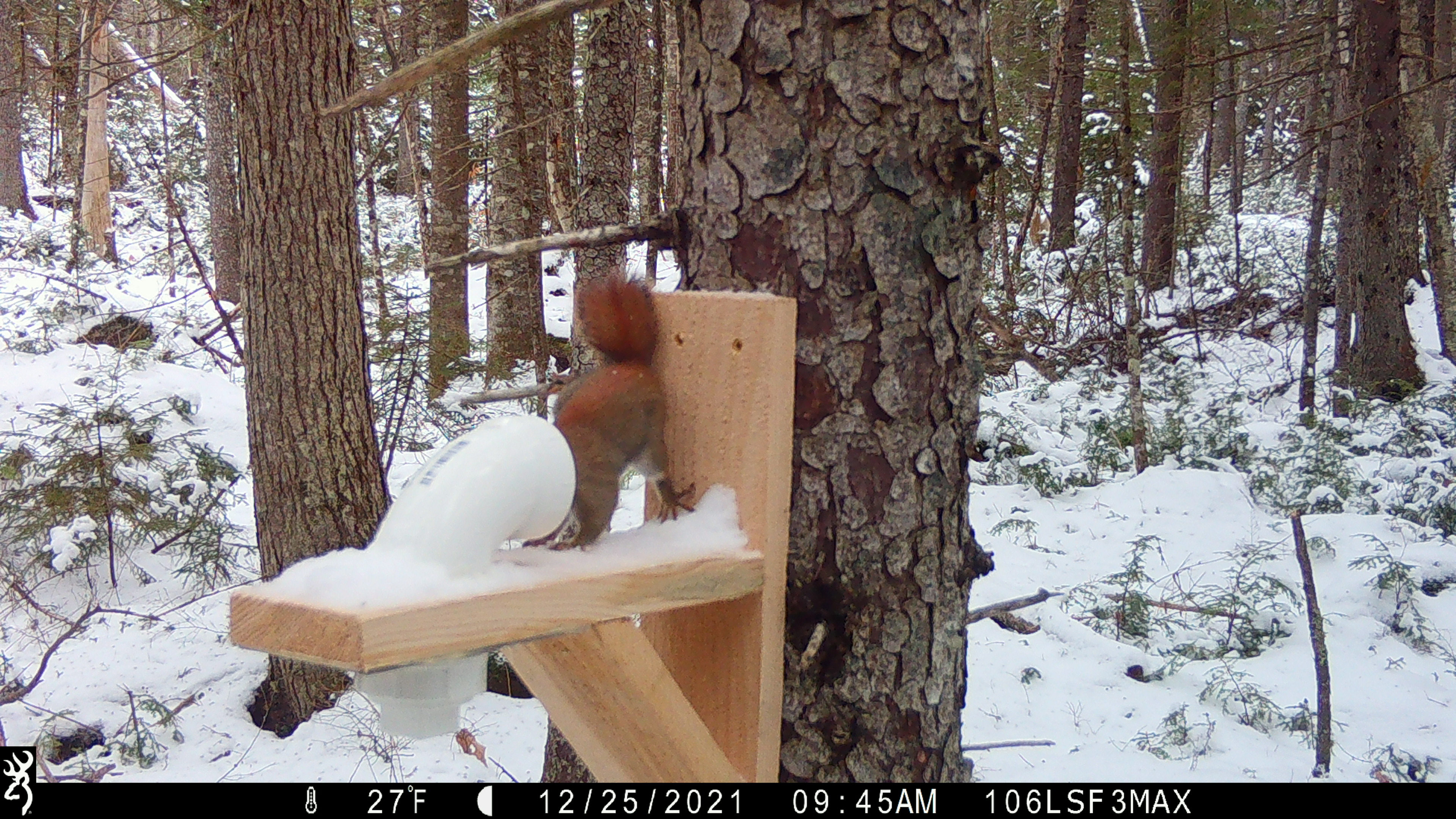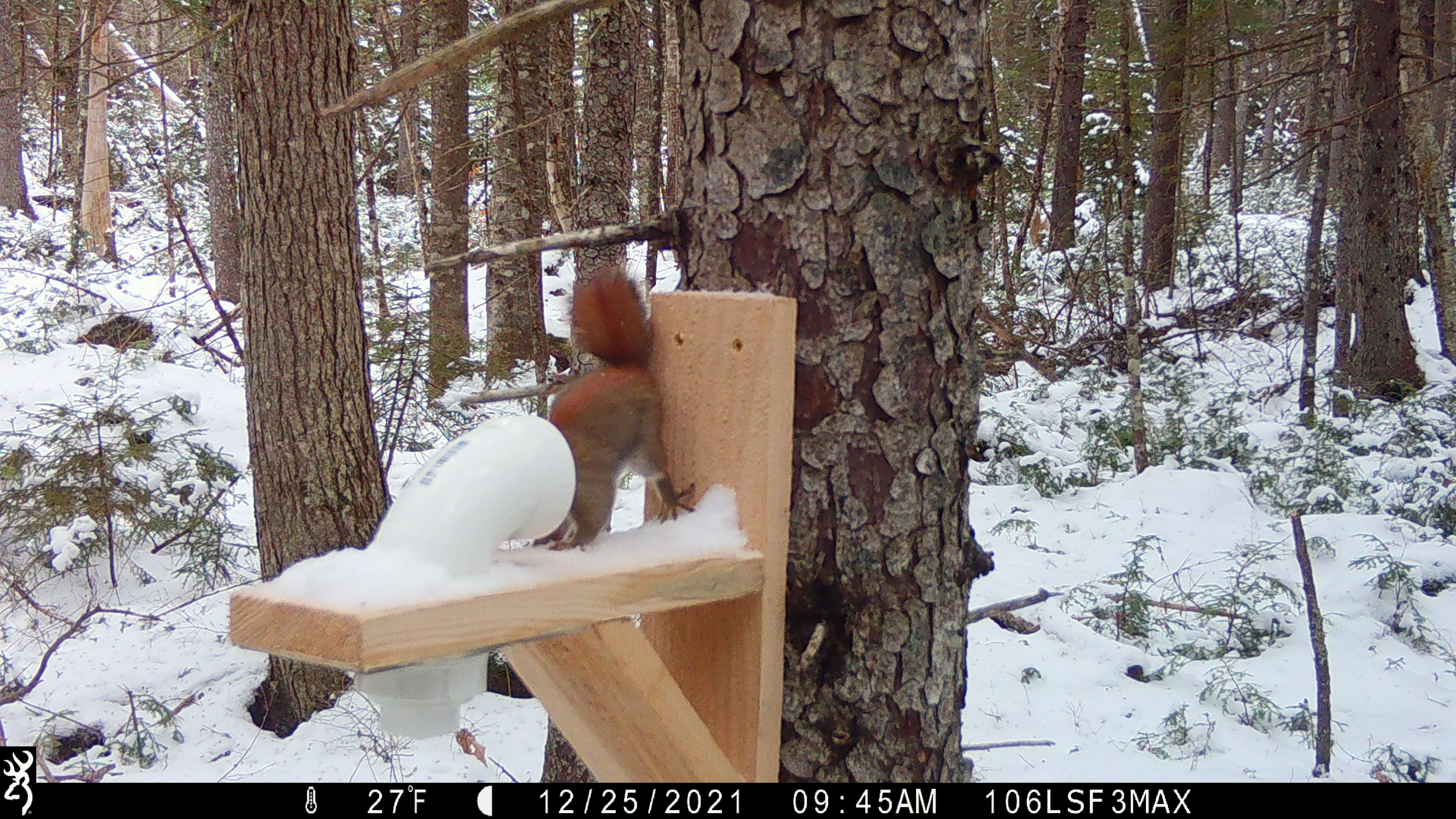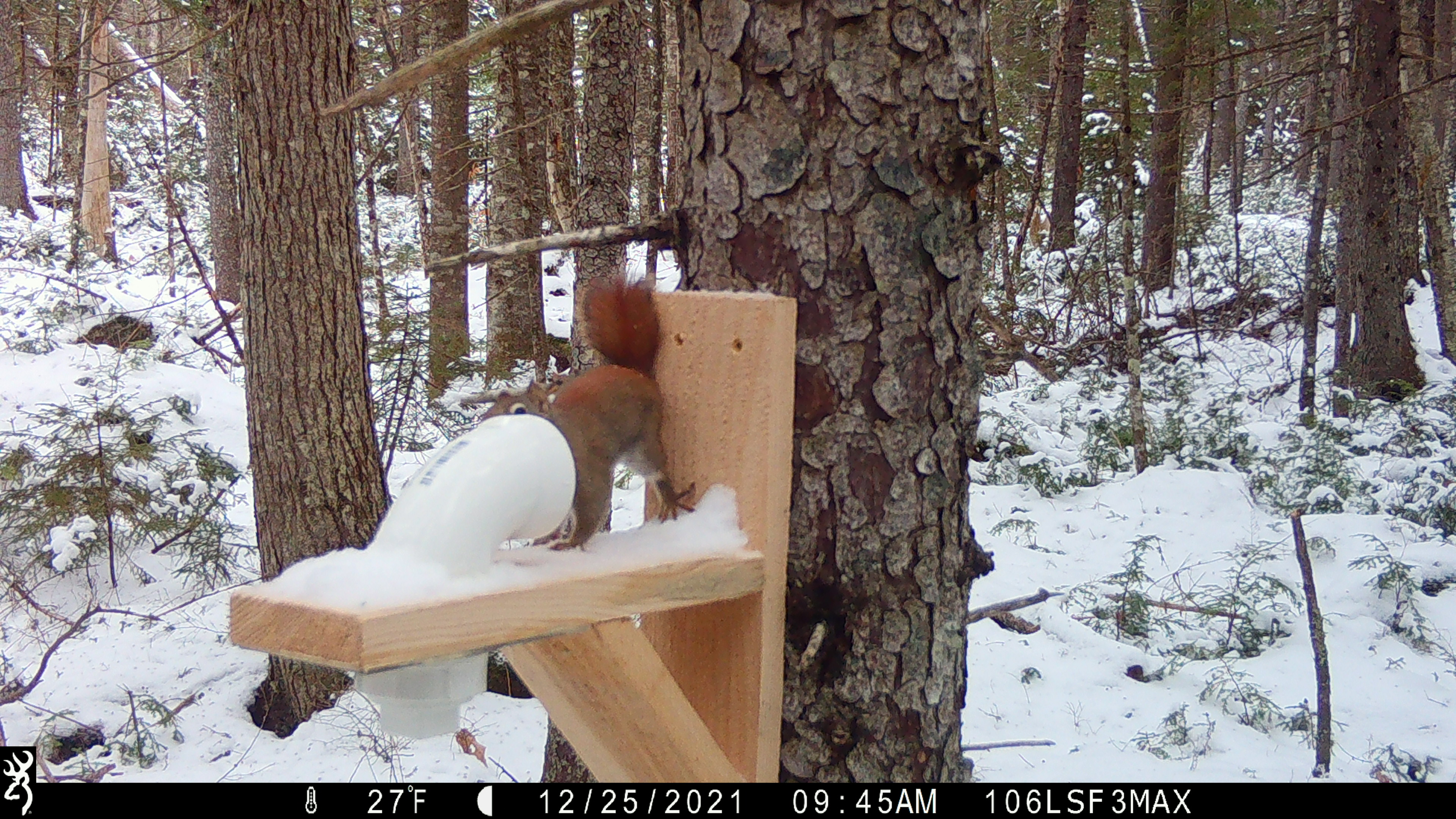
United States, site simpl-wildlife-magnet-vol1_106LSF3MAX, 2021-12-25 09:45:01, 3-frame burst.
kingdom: Animalia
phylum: Chordata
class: Mammalia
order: Rodentia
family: Sciuridae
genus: Tamiasciurus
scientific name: Tamiasciurus hudsonicus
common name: red squirrel